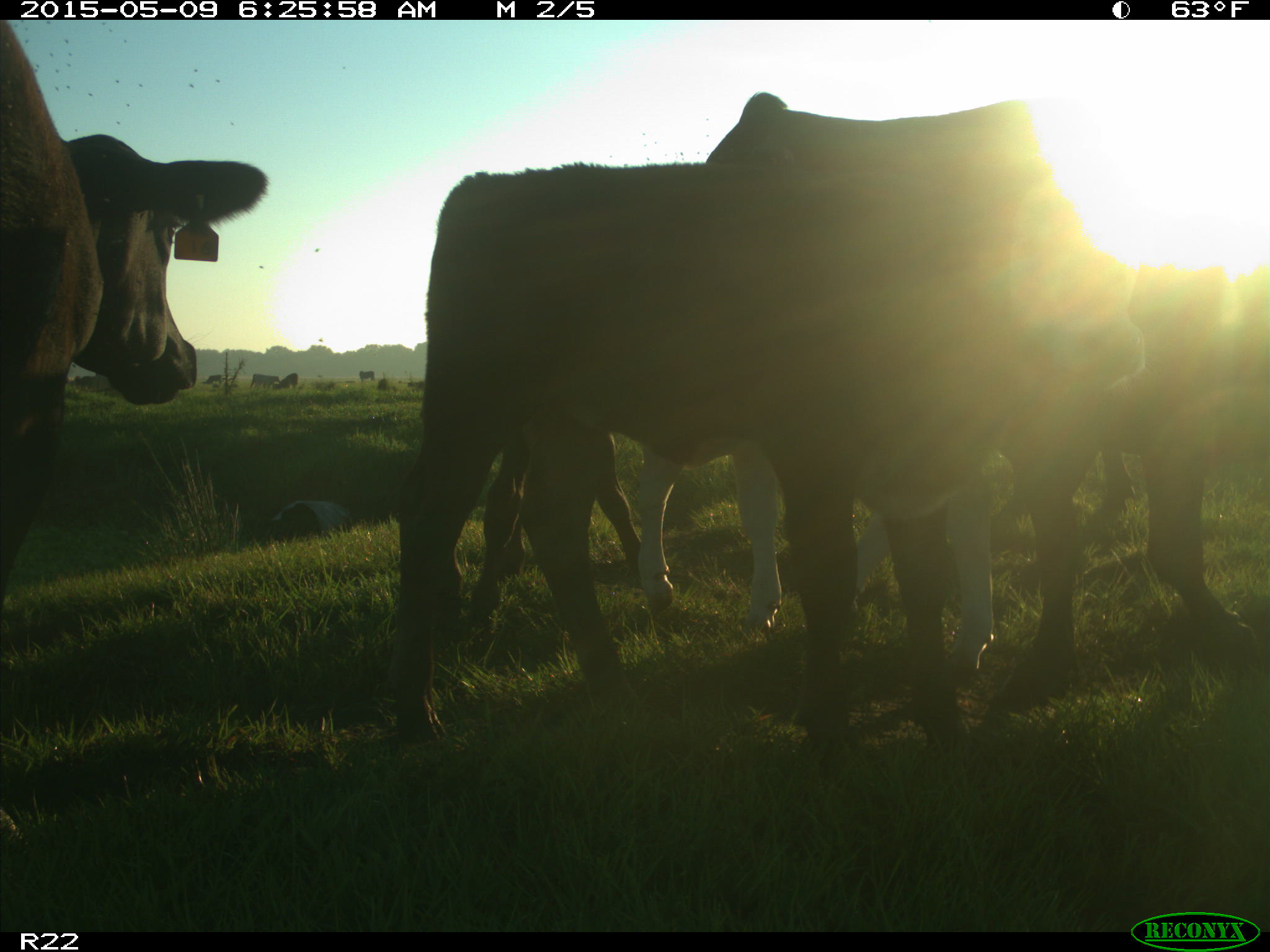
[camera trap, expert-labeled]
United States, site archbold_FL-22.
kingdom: Animalia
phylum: Chordata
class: Mammalia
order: Artiodactyla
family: Bovidae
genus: Bos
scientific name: Bos taurus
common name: domestic cow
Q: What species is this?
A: Bos taurus (domestic cow).